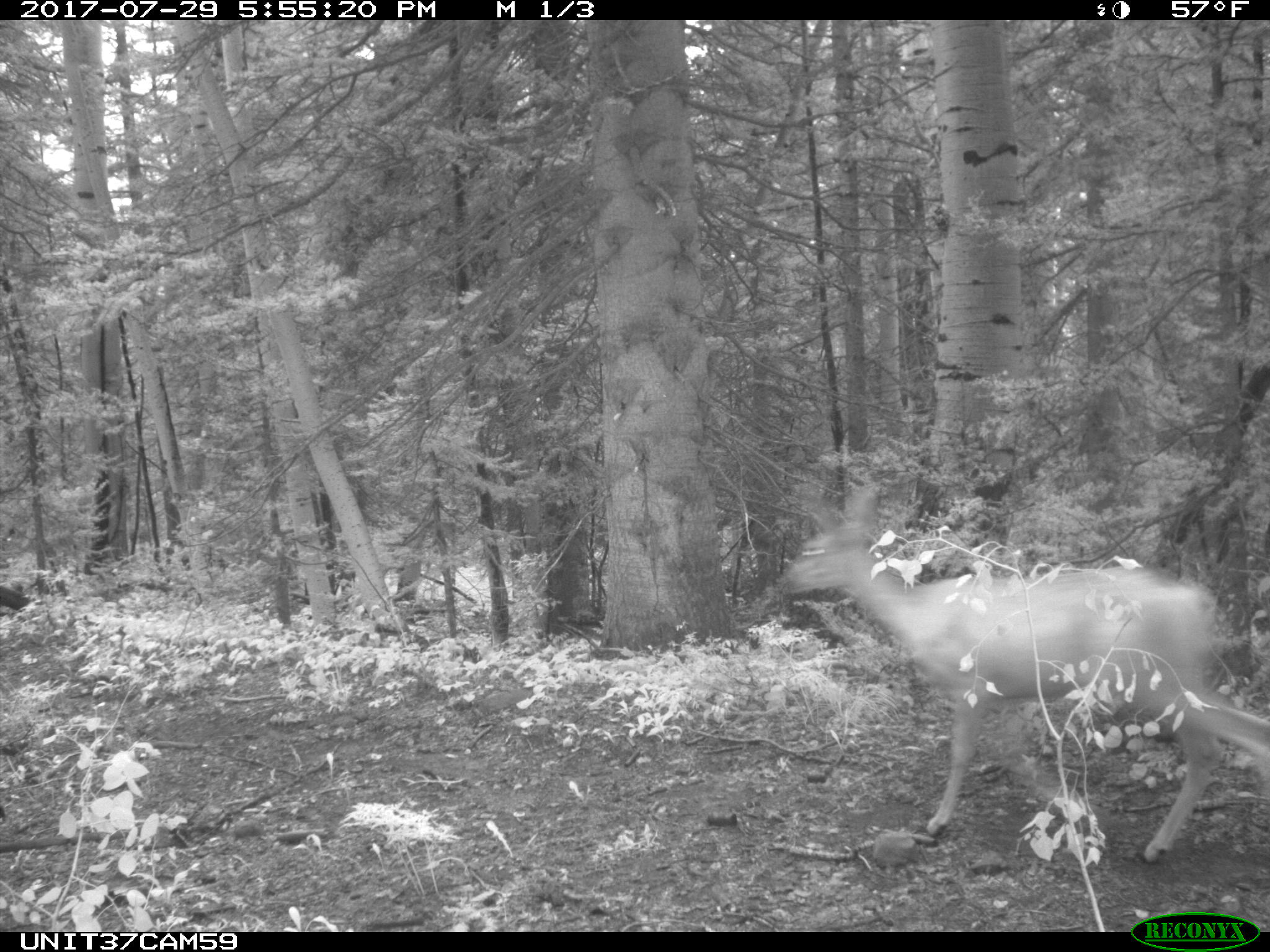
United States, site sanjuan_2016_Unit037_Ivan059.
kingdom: Animalia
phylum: Chordata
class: Mammalia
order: Artiodactyla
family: Cervidae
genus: Odocoileus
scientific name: Odocoileus hemionus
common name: mule deer